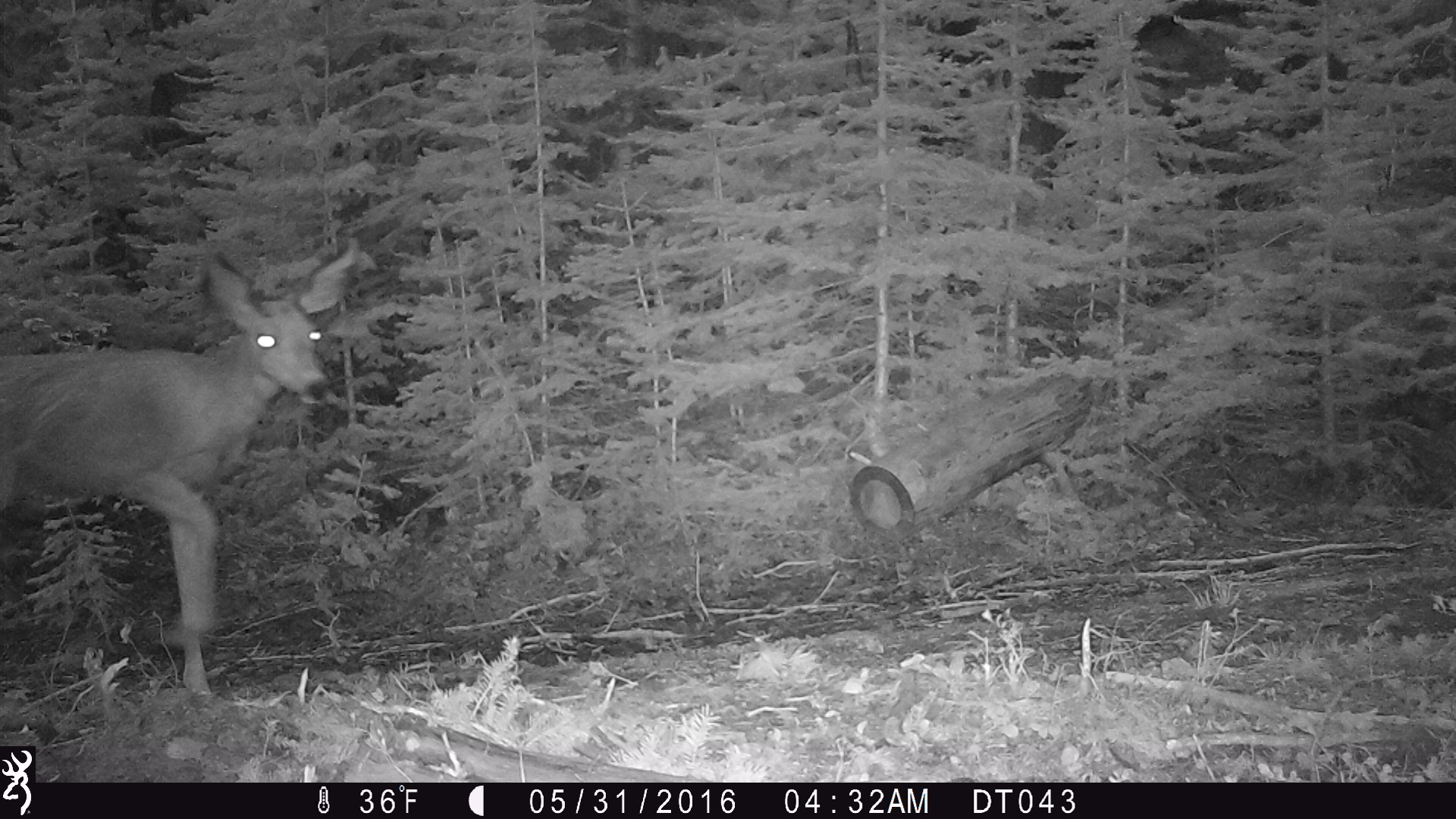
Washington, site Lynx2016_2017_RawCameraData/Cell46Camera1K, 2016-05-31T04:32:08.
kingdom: Animalia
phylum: Chordata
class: Mammalia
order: Artiodactyla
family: Cervidae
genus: Odocoileus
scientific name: Odocoileus hemionus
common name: mule deer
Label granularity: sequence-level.